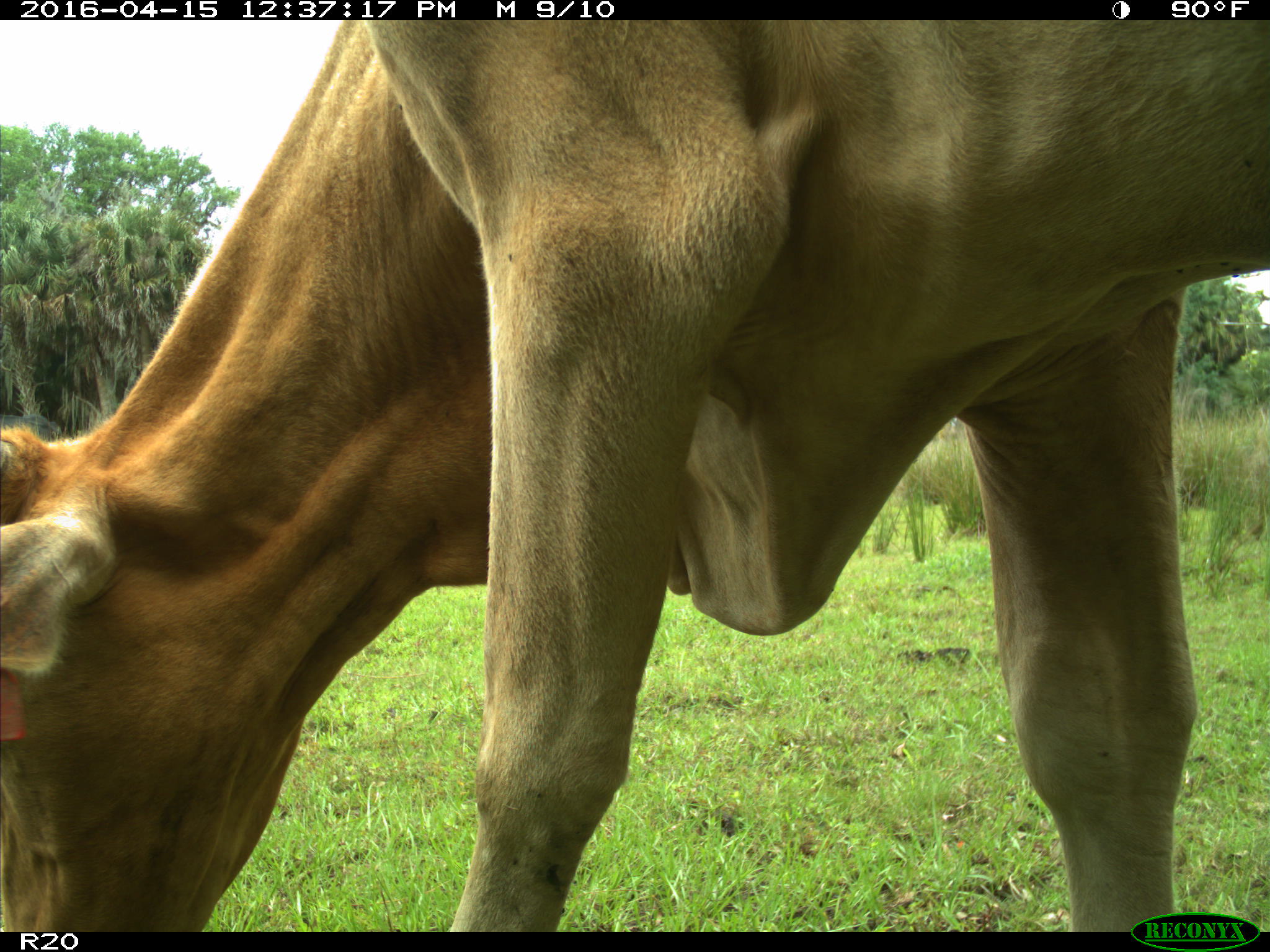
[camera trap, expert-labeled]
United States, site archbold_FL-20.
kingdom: Animalia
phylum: Chordata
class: Mammalia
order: Artiodactyla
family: Bovidae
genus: Bos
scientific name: Bos taurus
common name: domestic cow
Bos taurus (domestic cow).